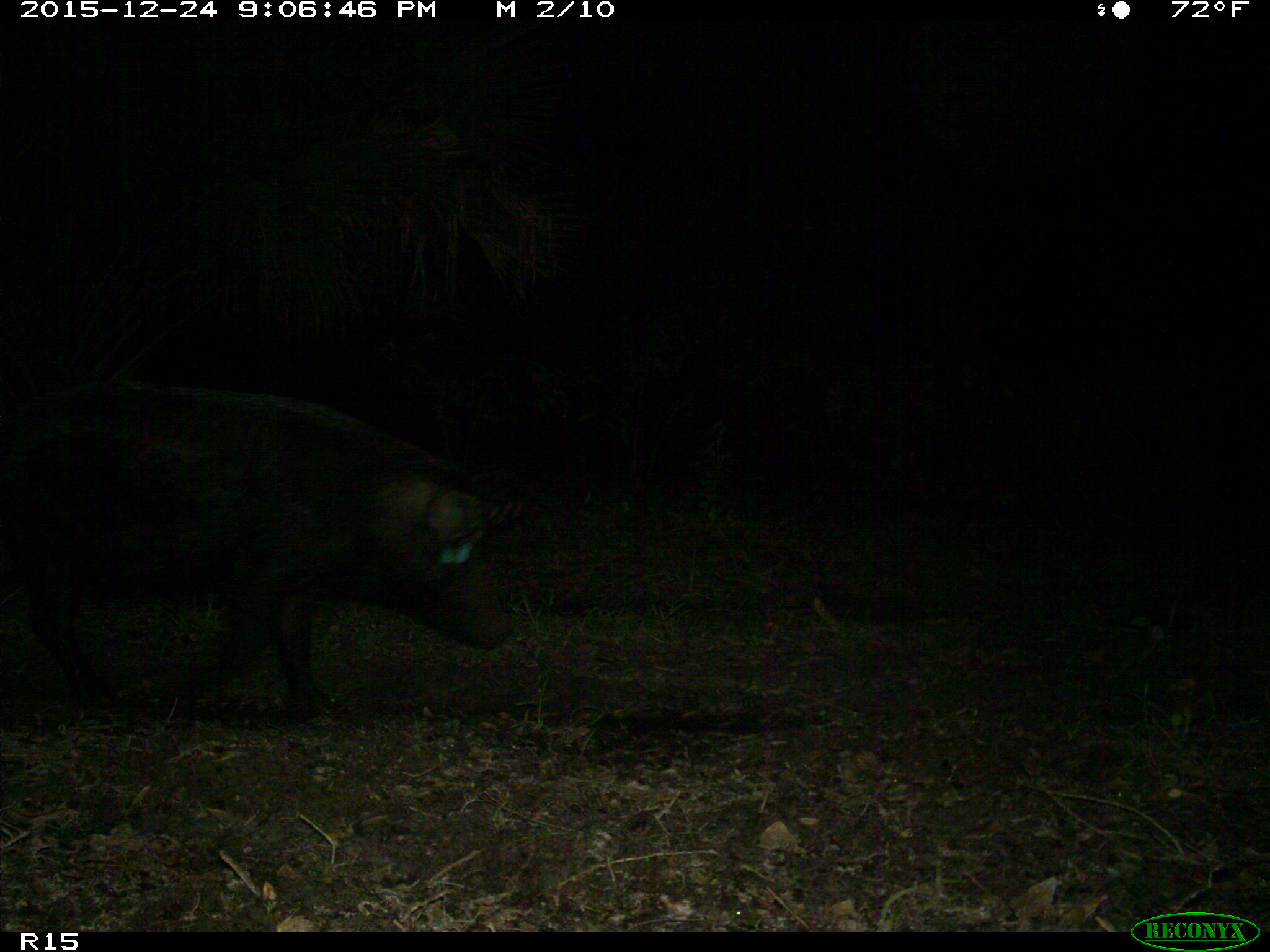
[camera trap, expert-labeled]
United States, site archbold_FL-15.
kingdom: Animalia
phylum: Chordata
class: Mammalia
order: Artiodactyla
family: Suidae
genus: Sus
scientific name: Sus scrofa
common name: wild boar